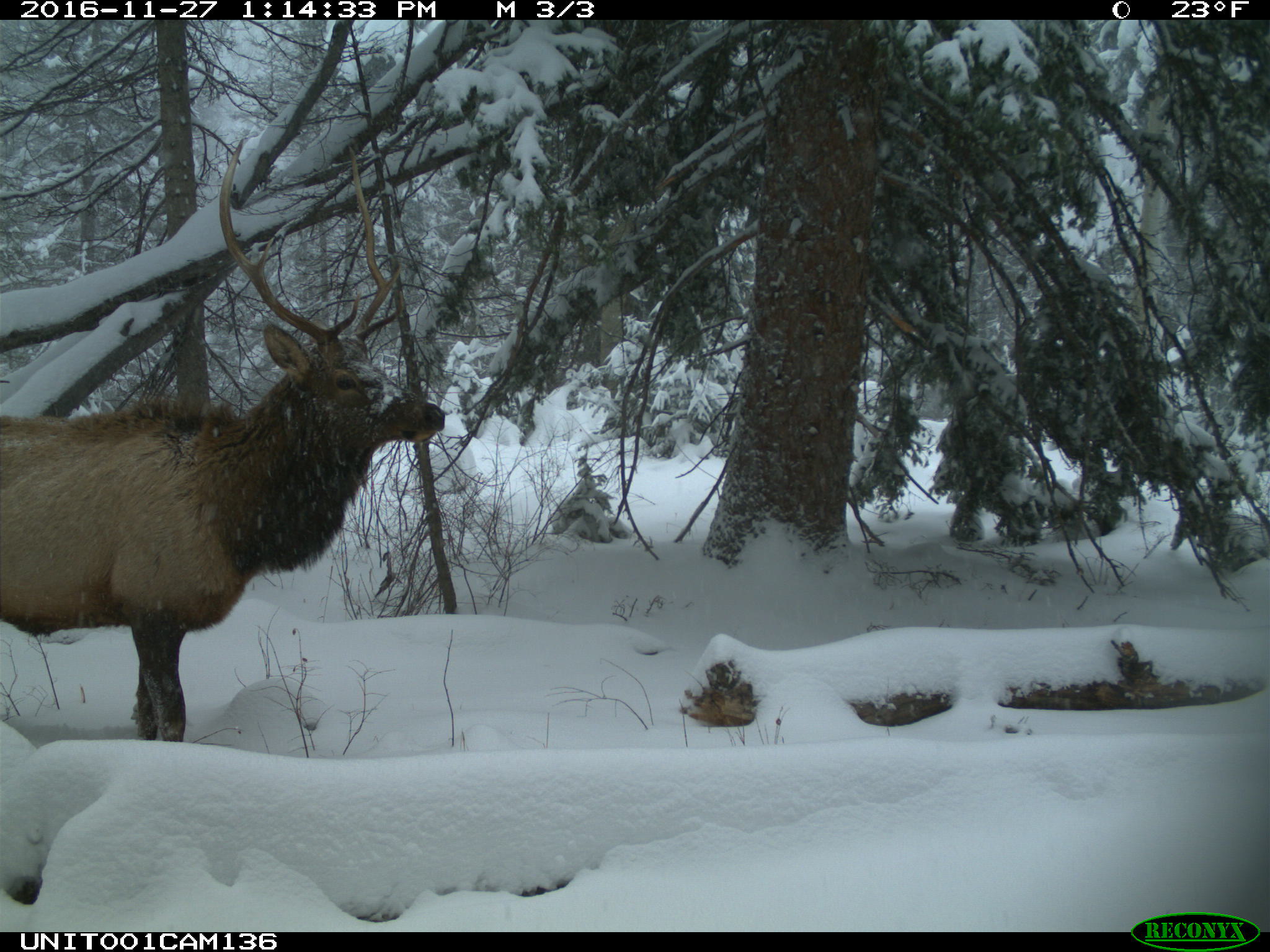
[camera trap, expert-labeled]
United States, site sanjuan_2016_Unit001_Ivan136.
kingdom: Animalia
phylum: Chordata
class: Mammalia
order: Artiodactyla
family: Cervidae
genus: Cervus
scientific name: Cervus elaphus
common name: red deer